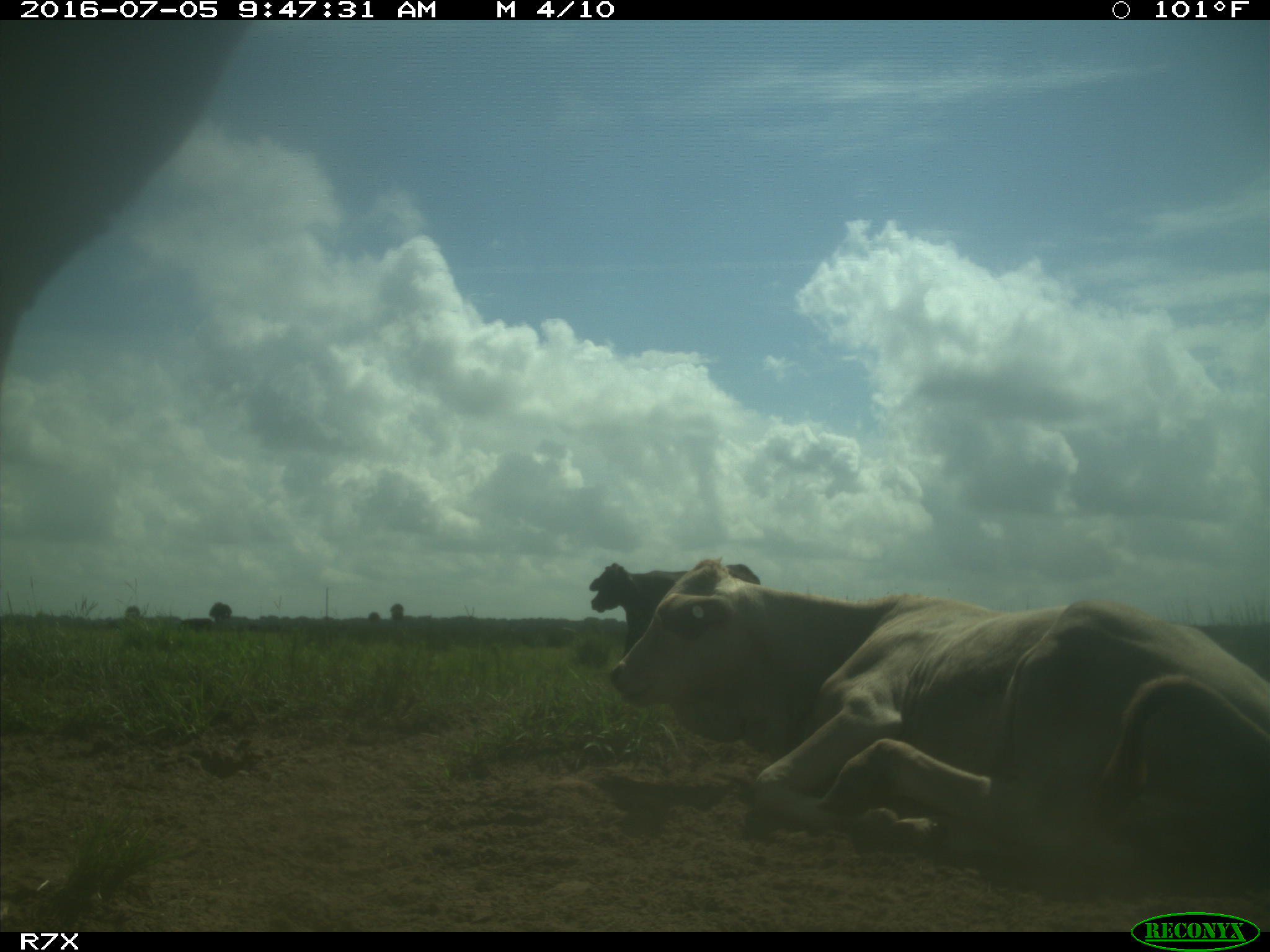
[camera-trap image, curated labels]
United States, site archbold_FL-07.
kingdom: Animalia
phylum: Chordata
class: Mammalia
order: Artiodactyla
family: Bovidae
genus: Bos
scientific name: Bos taurus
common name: domestic cow